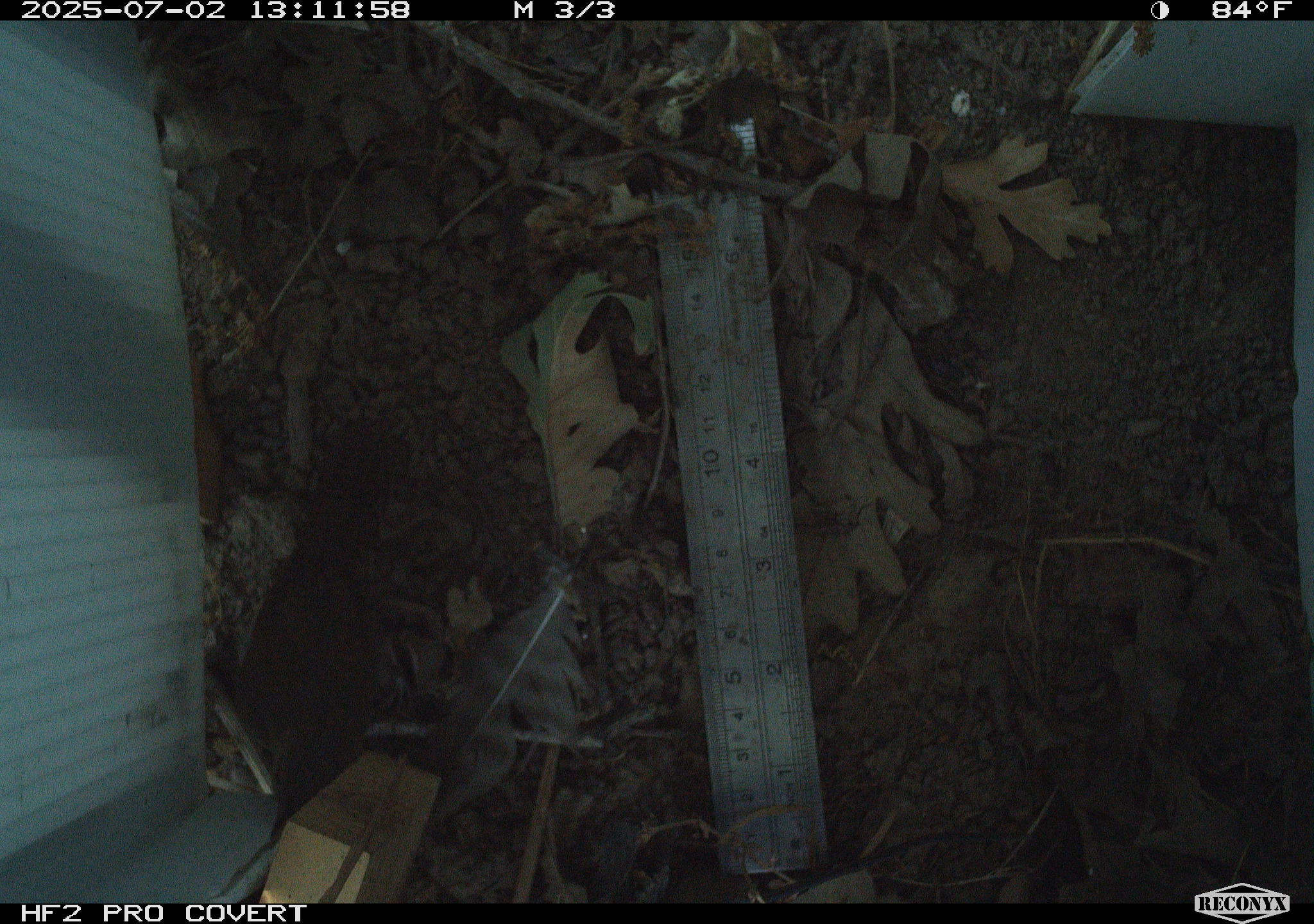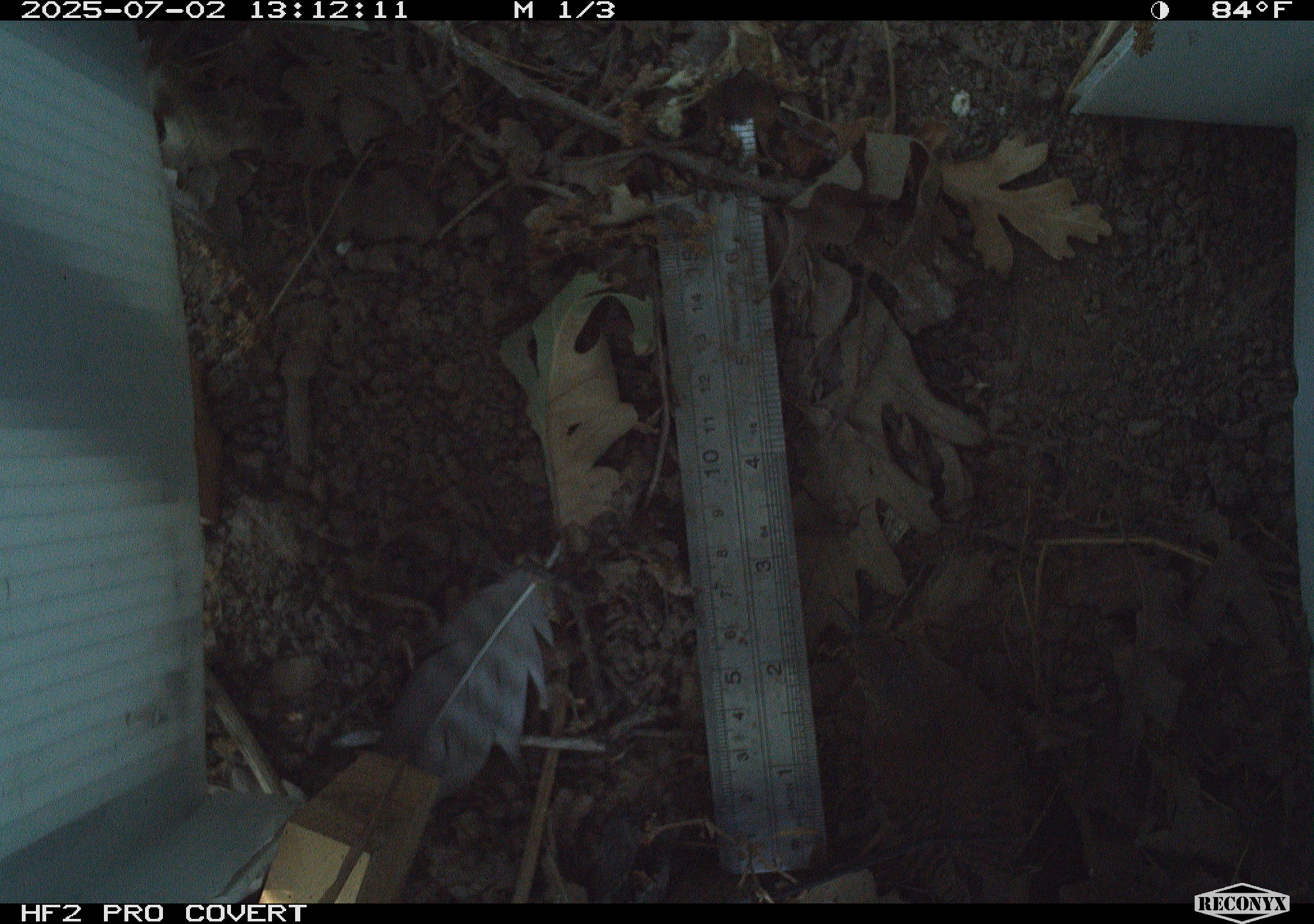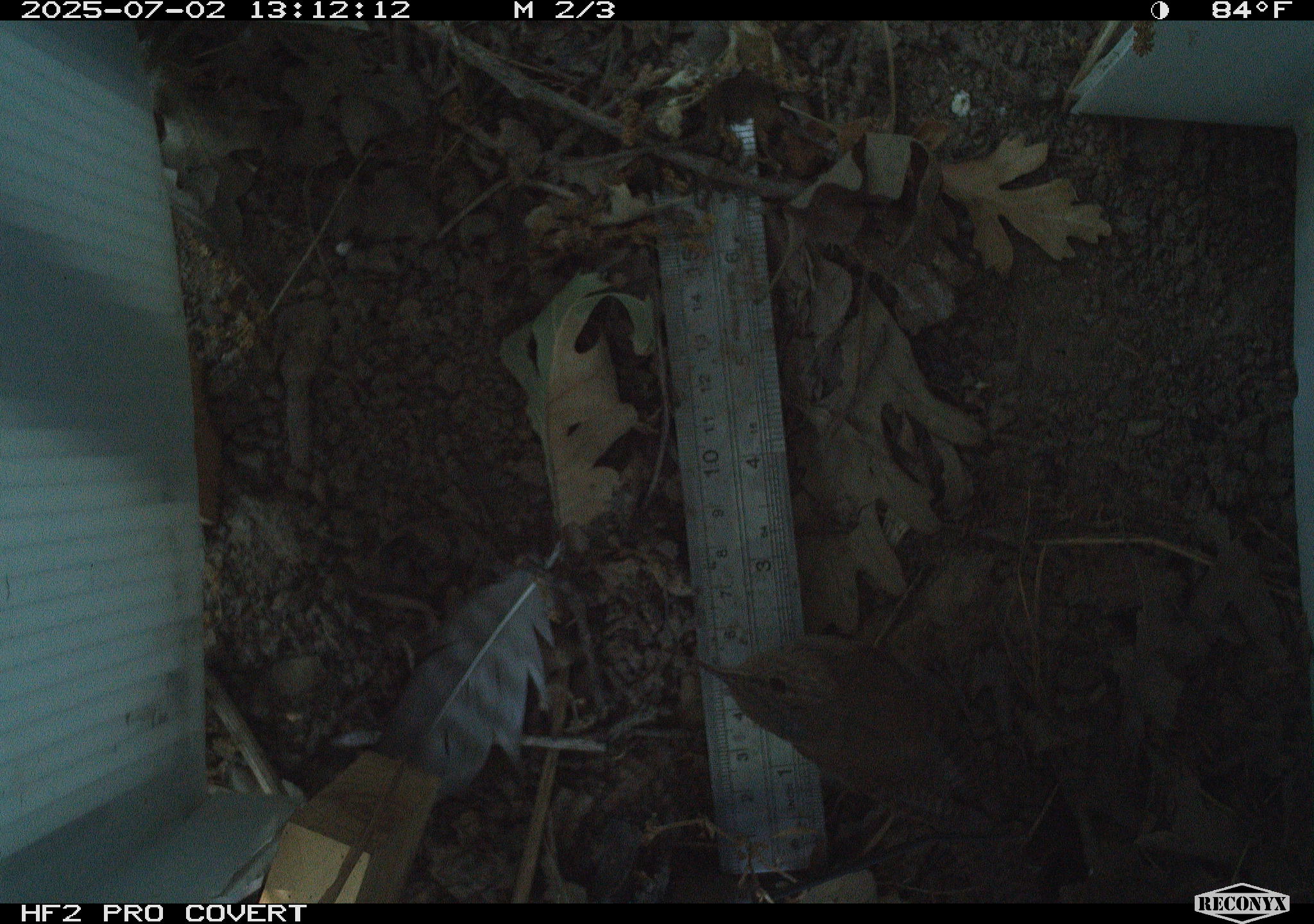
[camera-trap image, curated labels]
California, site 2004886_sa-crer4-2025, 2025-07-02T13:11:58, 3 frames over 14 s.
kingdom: Animalia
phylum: Chordata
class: Aves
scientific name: Aves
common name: bird